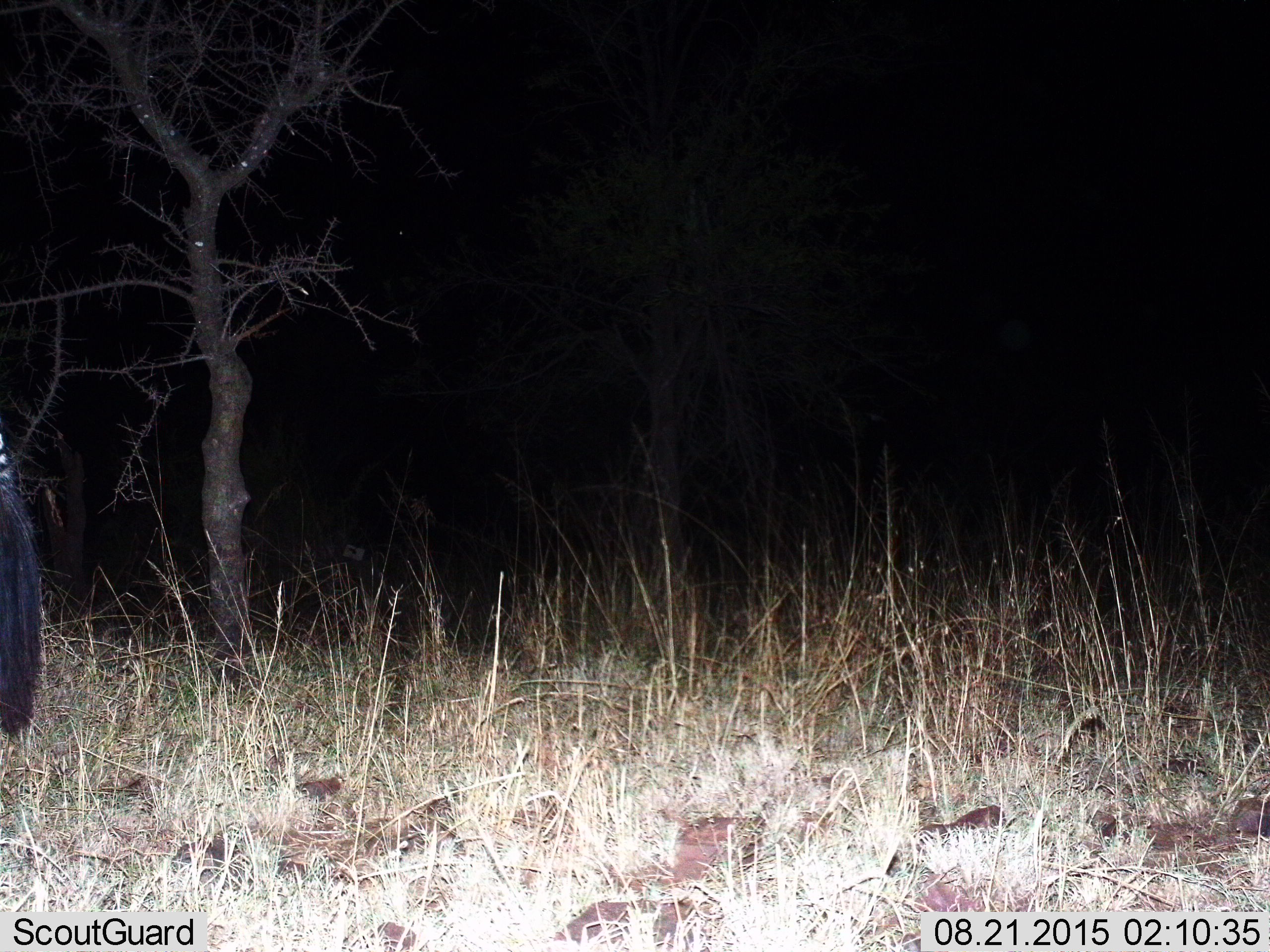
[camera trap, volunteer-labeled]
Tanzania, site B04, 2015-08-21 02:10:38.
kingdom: Animalia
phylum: Chordata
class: Mammalia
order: Perissodactyla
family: Equidae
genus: Equus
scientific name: Equus quagga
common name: plains zebra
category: zebra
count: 1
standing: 75%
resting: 0%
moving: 17%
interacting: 8%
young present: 0%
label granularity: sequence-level